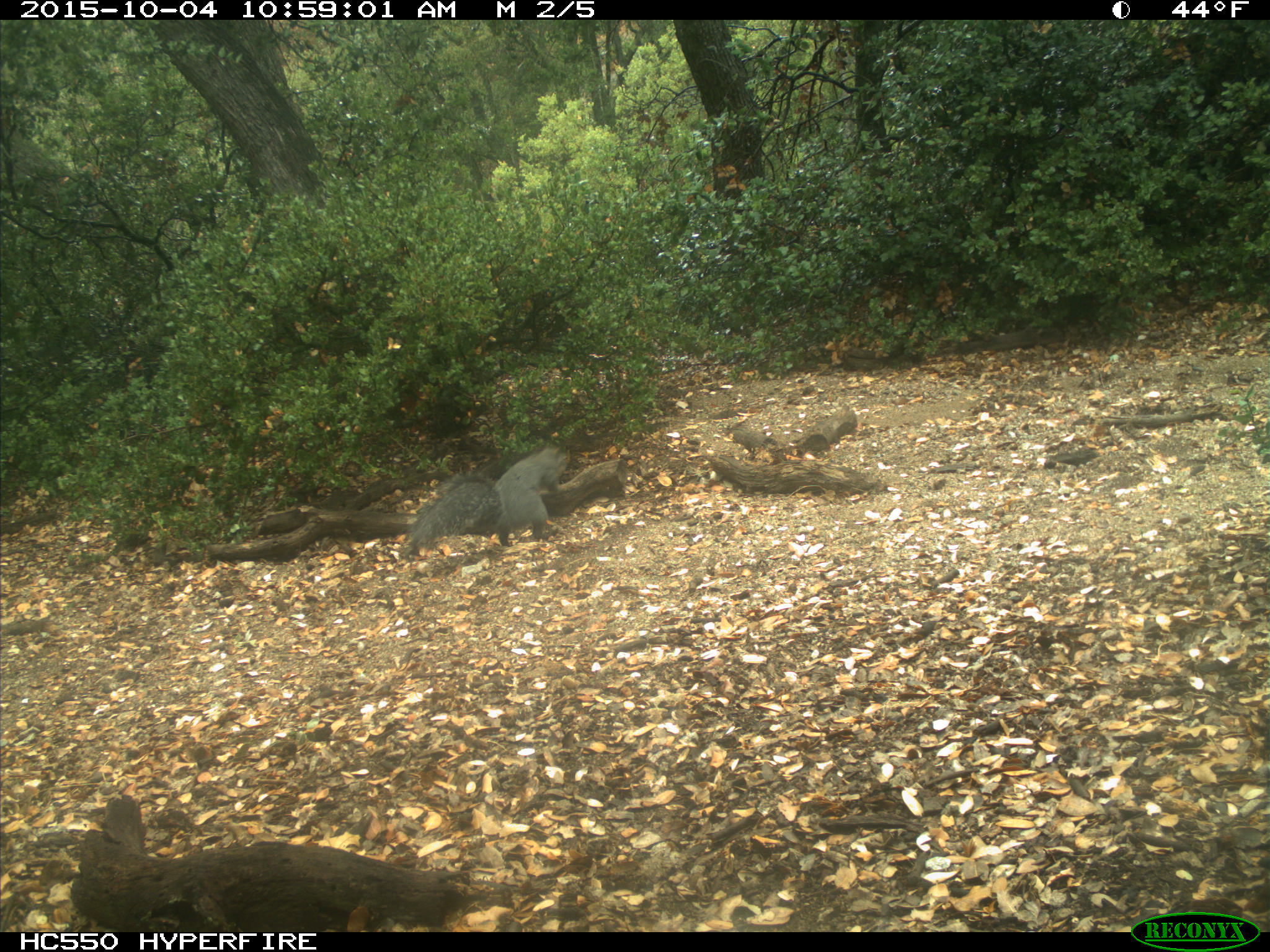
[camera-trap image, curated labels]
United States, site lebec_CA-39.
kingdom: Animalia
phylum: Chordata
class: Mammalia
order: Rodentia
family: Sciuridae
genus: Sciurus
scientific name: Sciurus carolinensis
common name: eastern gray squirrel